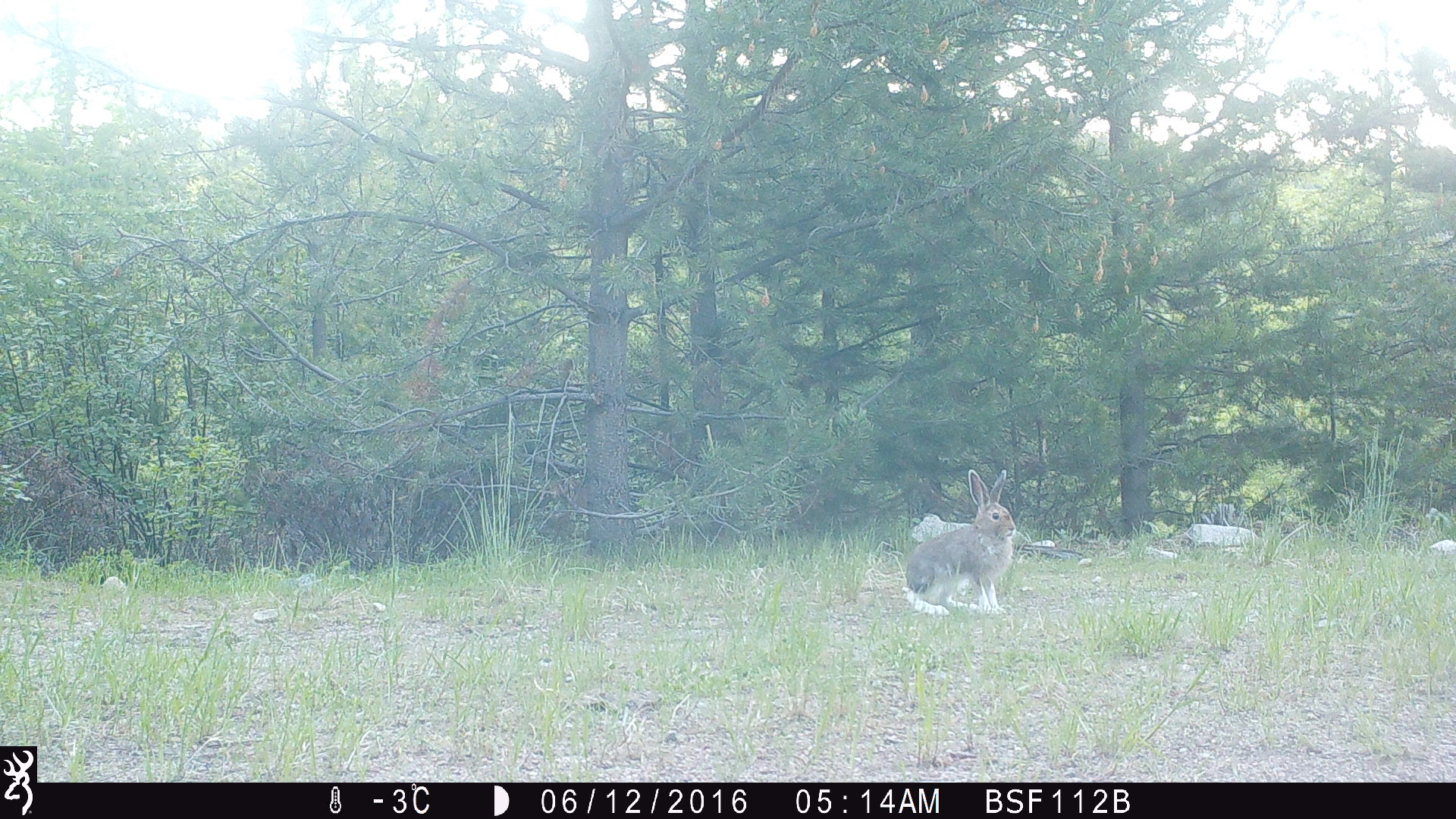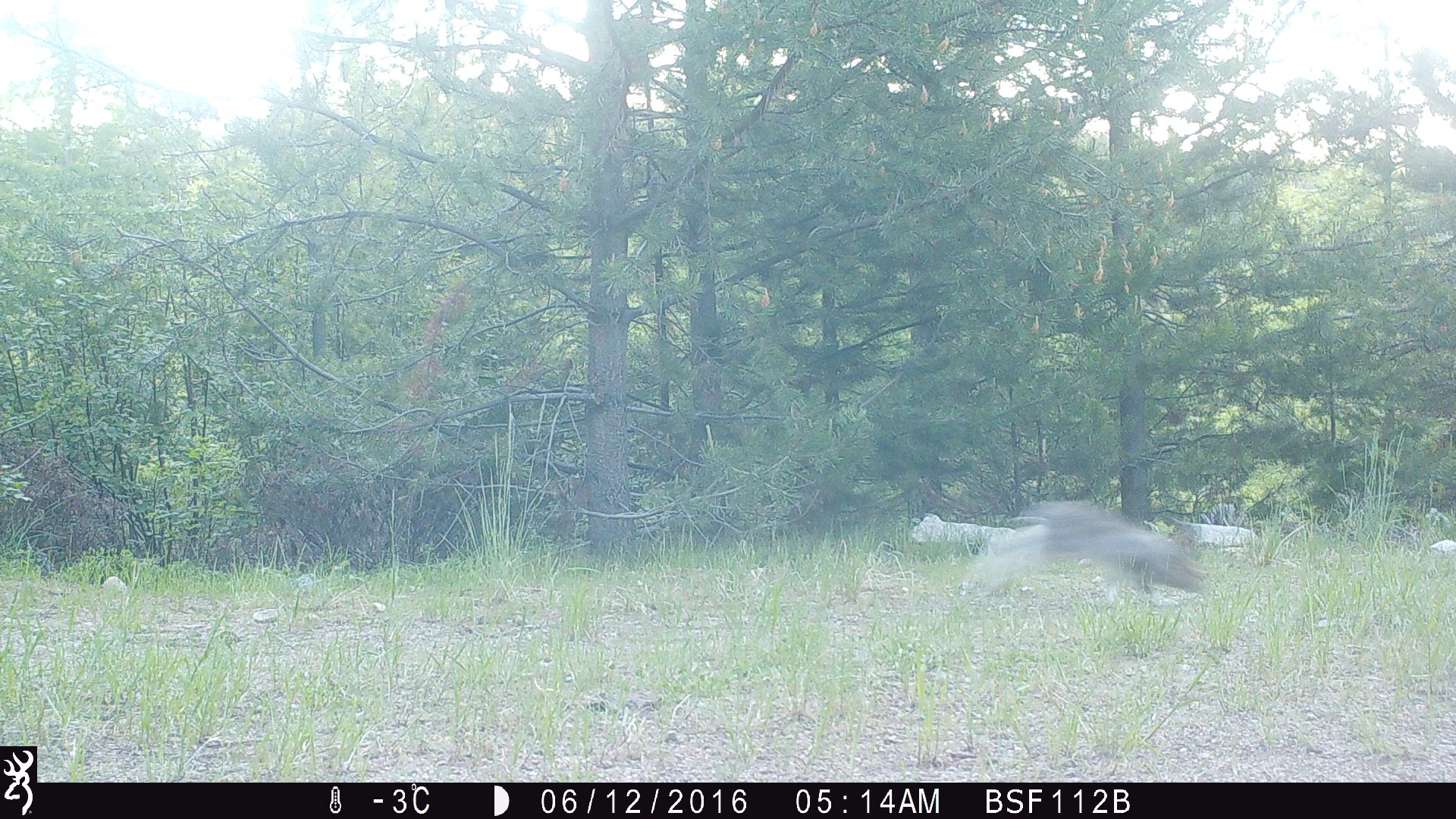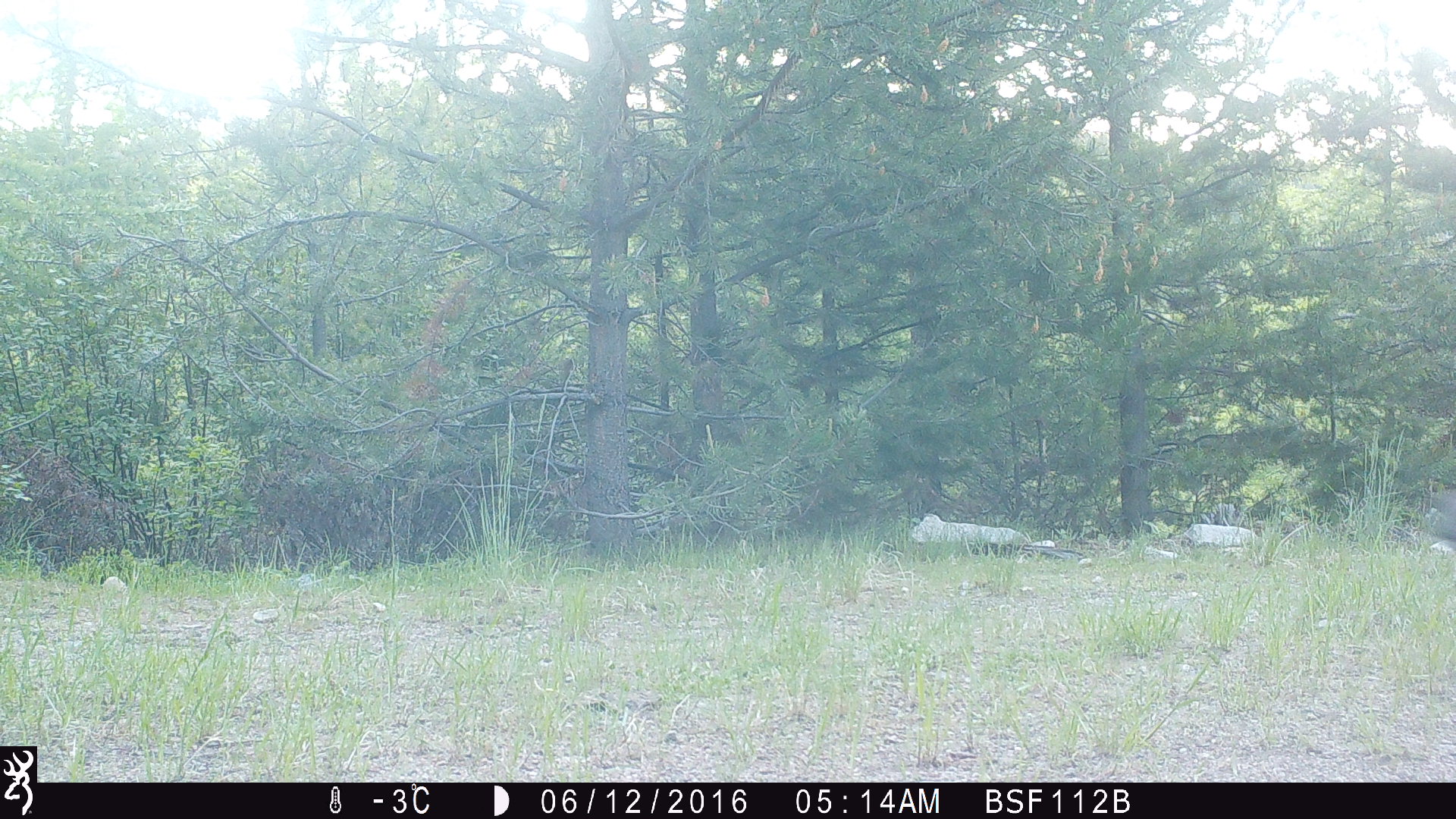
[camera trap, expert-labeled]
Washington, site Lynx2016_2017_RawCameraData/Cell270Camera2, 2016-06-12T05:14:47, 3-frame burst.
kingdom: Animalia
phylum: Chordata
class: Mammalia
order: Lagomorpha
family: Leporidae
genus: Lepus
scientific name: Lepus americanus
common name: snowshoe hare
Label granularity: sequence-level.